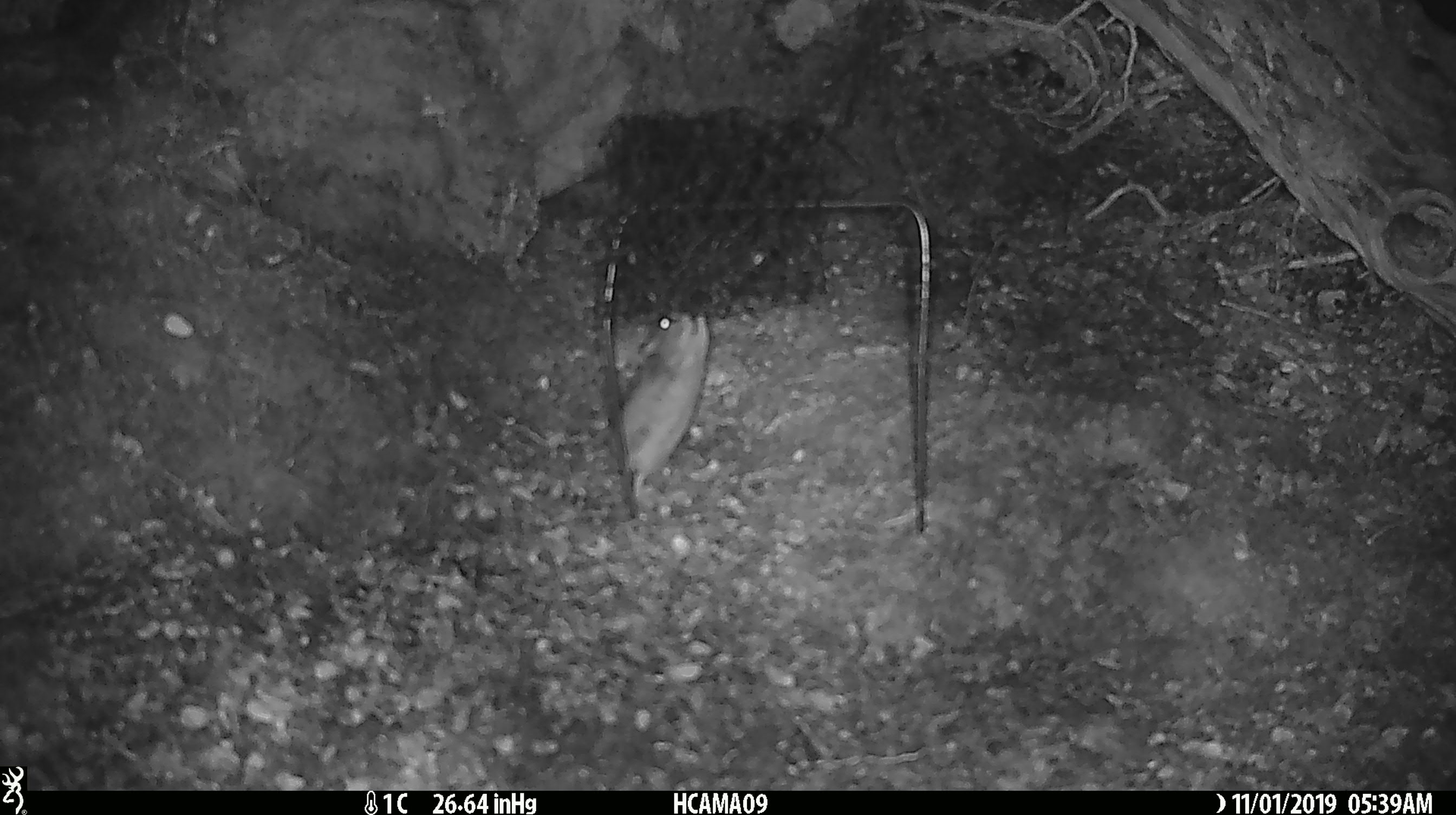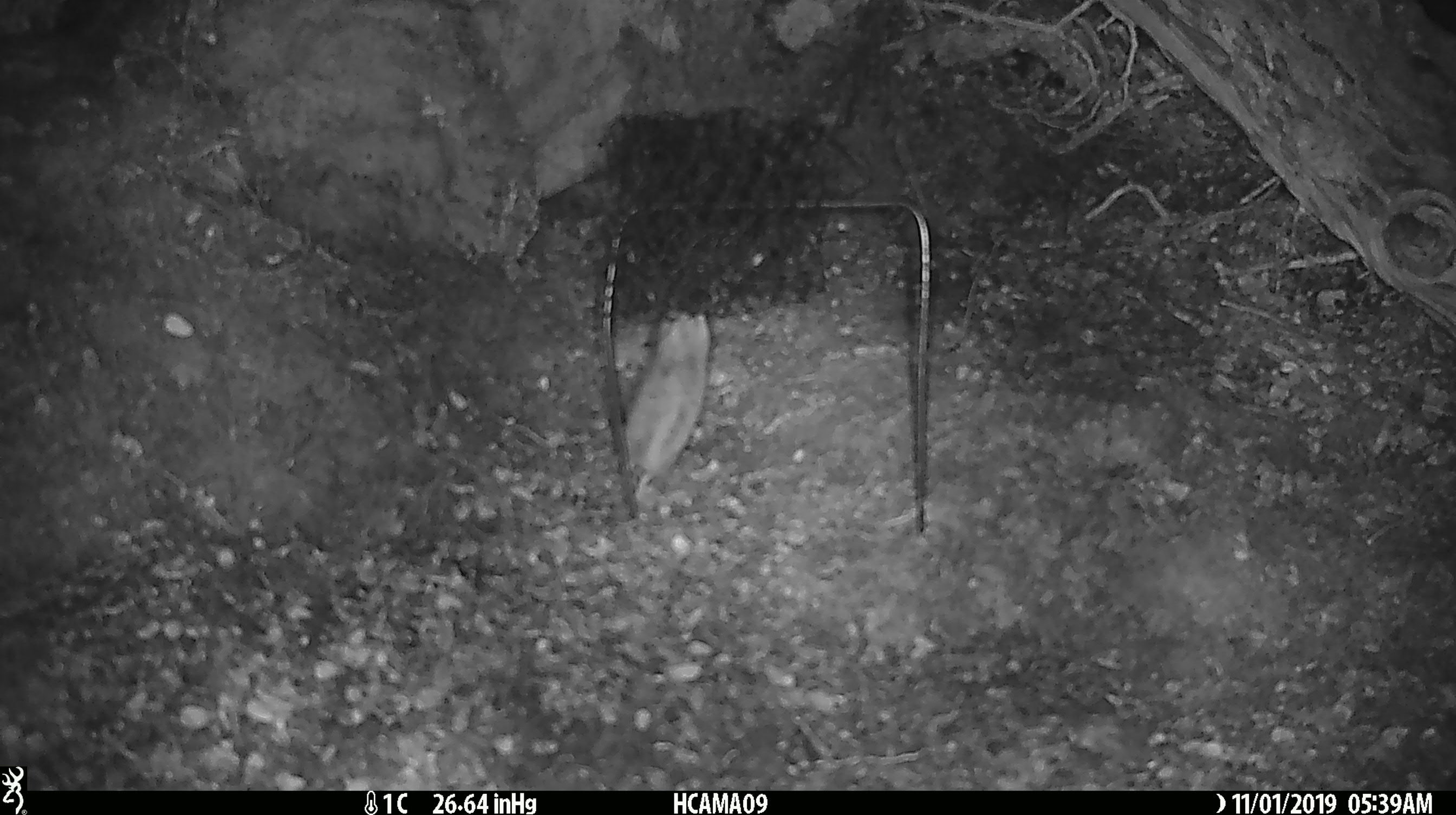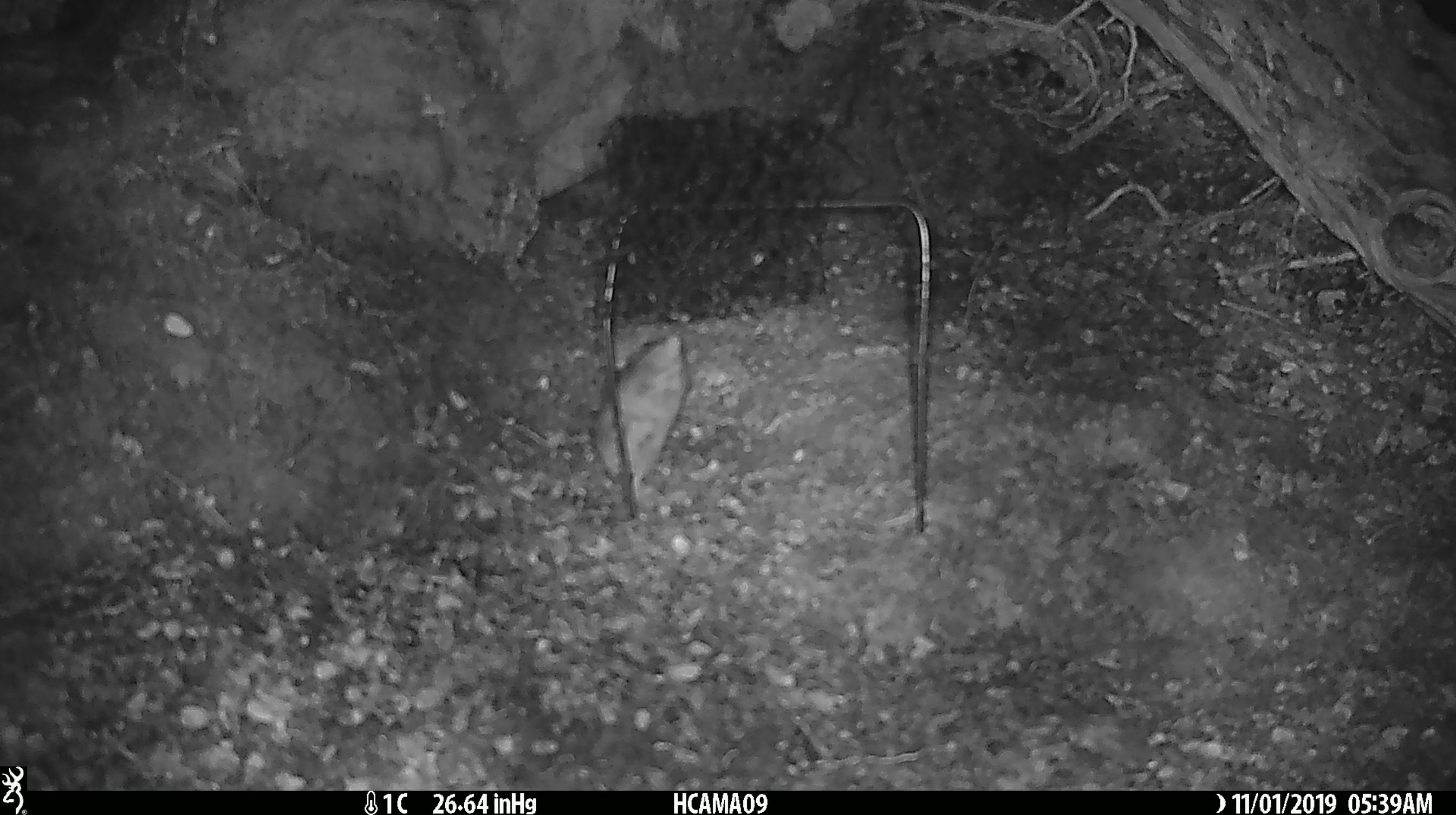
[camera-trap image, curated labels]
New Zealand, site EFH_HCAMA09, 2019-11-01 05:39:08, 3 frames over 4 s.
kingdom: Animalia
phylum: Chordata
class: Mammalia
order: Rodentia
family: Muridae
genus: Mus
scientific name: Mus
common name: mouse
Mouse (Mus).